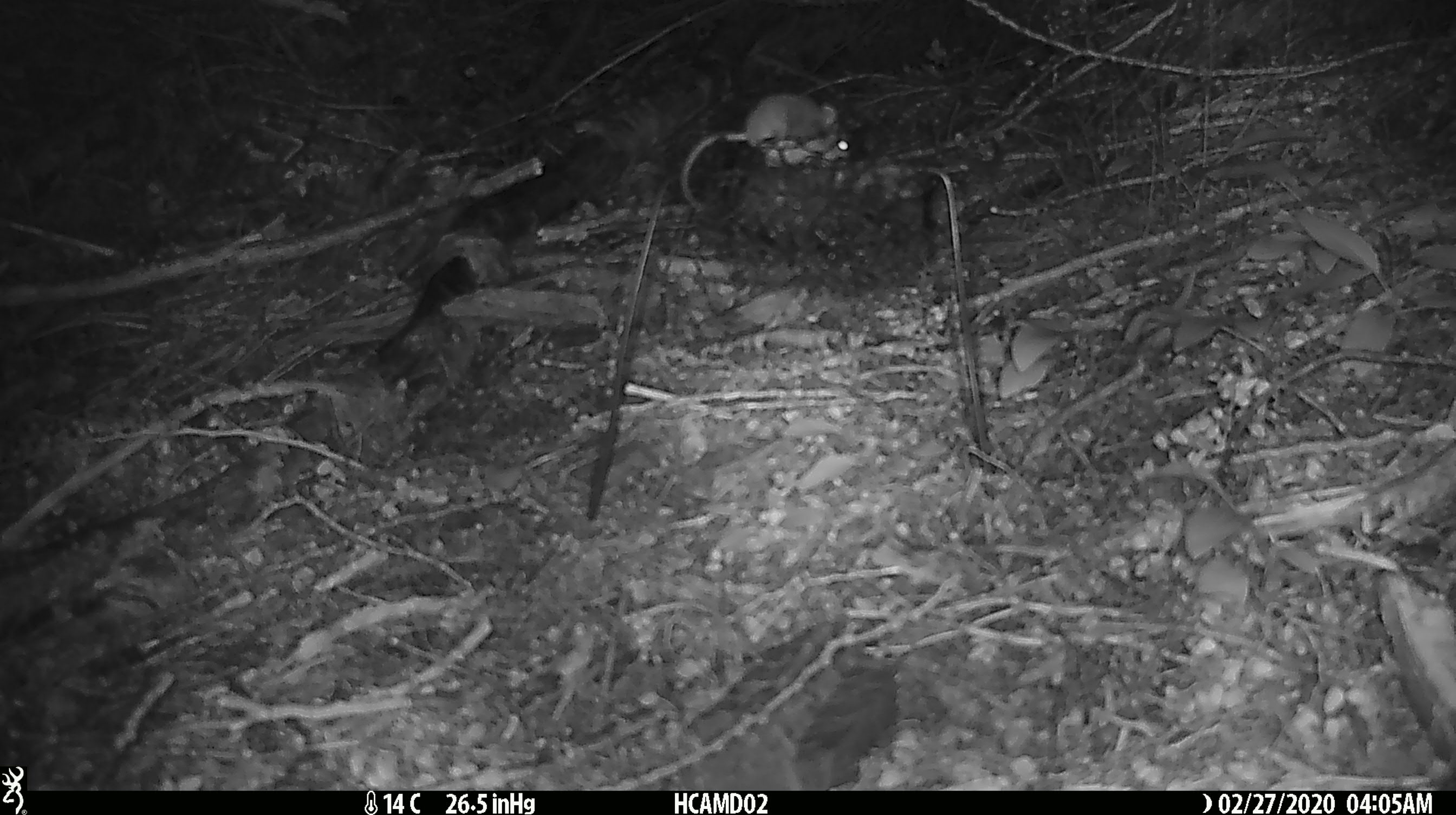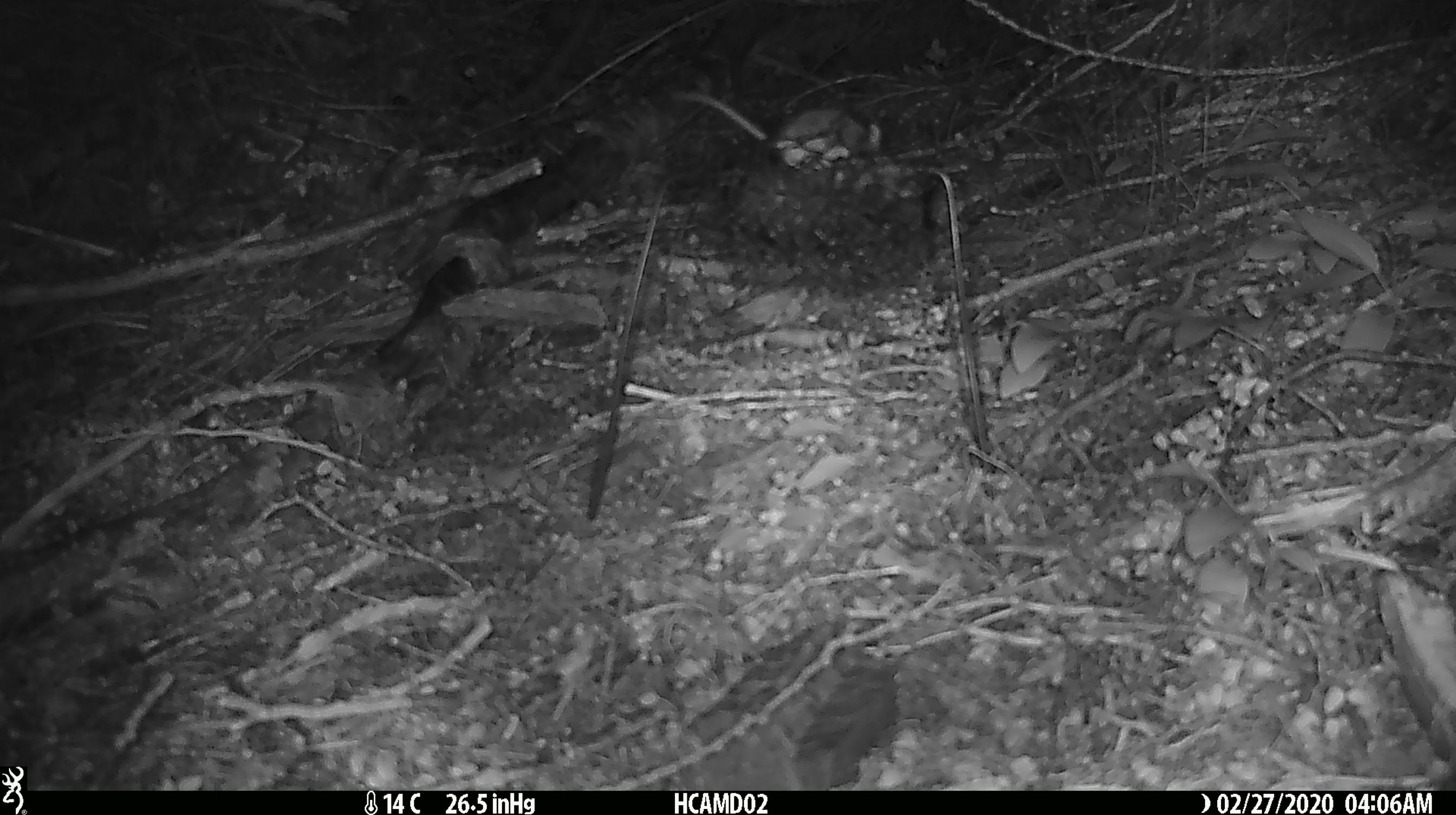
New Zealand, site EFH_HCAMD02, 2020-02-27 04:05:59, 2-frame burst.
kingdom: Animalia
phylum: Chordata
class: Mammalia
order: Rodentia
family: Muridae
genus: Mus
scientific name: Mus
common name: mouse